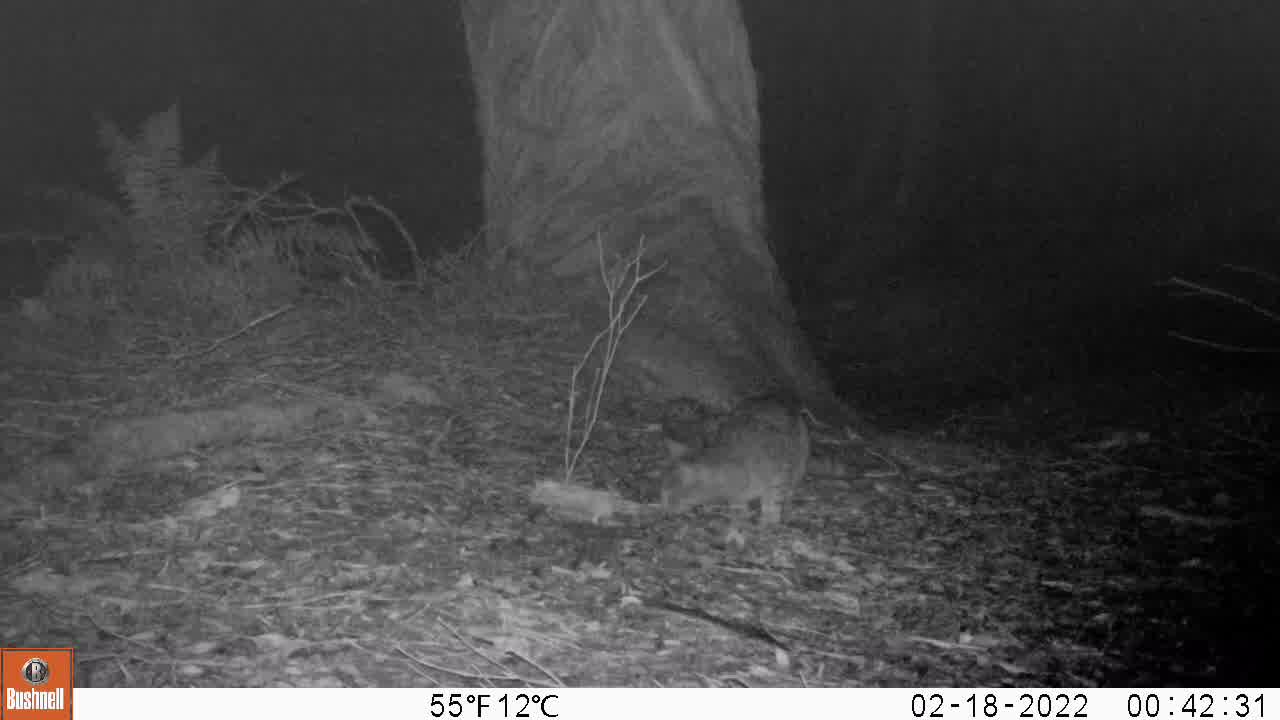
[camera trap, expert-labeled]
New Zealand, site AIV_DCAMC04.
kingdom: Animalia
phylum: Chordata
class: Mammalia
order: Carnivora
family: Felidae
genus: Felis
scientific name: Felis catus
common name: domestic cat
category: cat